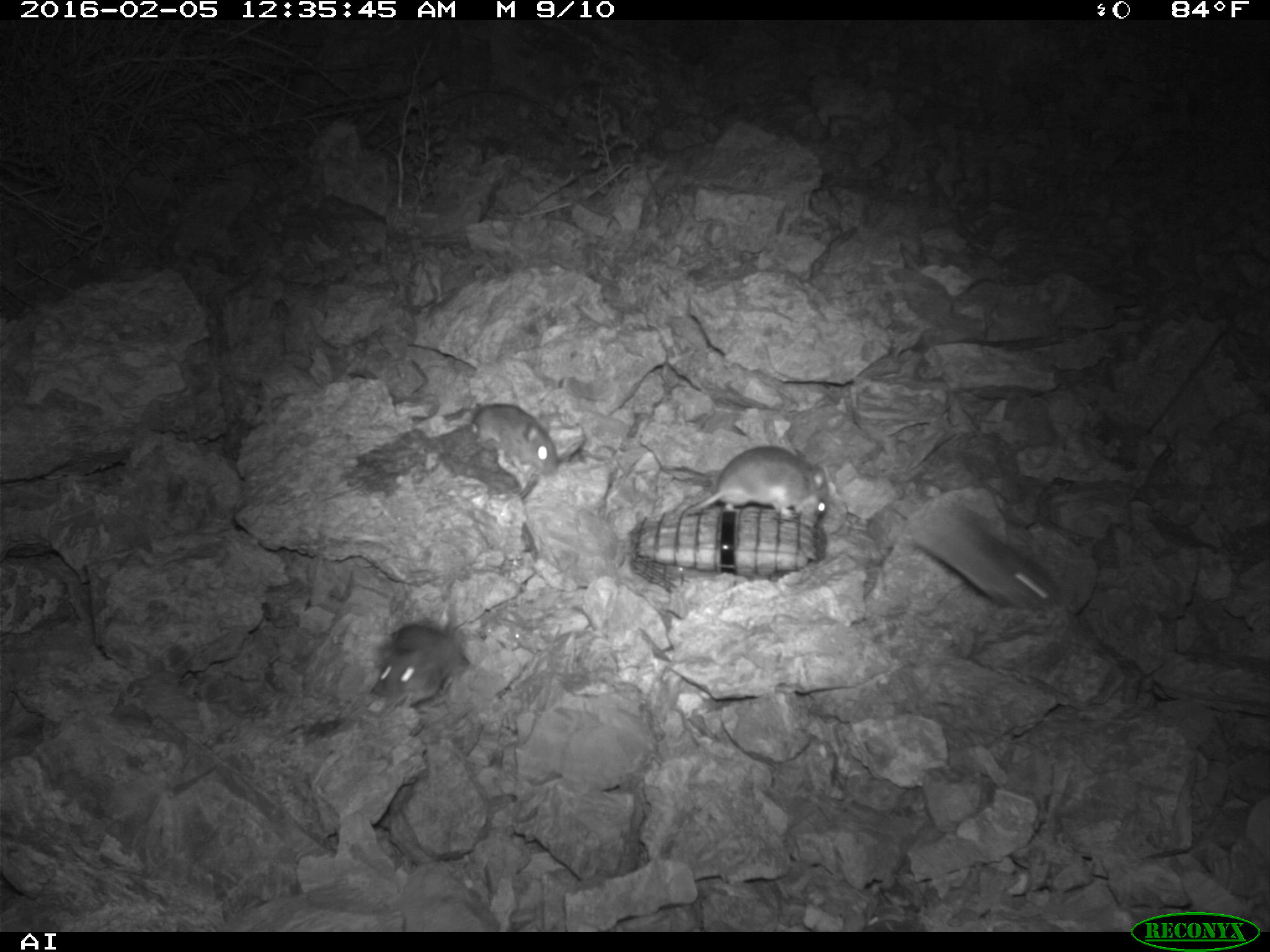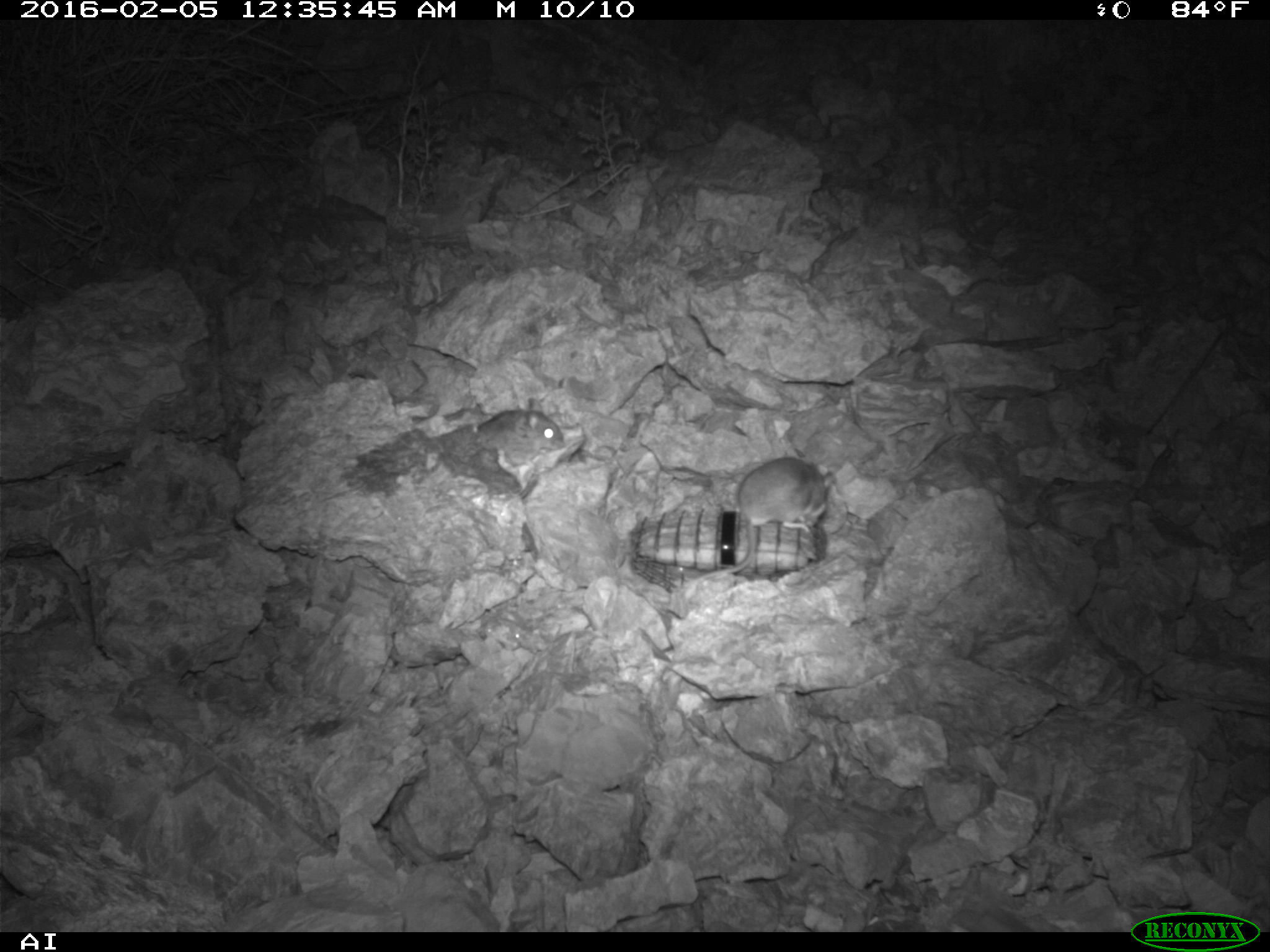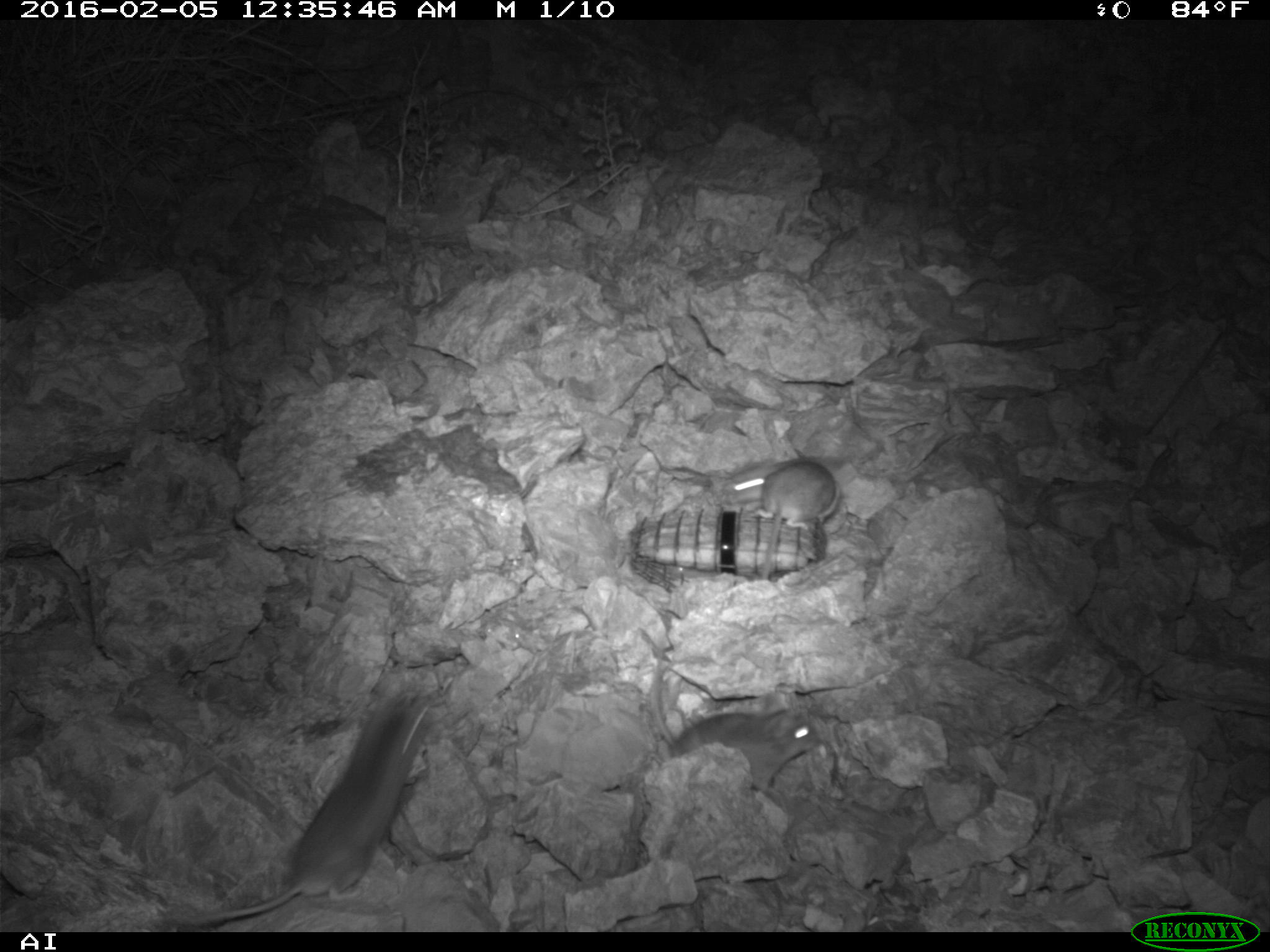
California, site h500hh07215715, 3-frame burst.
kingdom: Animalia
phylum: Chordata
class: Mammalia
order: Rodentia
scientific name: Rodentia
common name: rodent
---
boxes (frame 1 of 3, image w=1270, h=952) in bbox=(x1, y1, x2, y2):
rodent: bbox=(895, 491, 1055, 612); bbox=(680, 441, 827, 521); bbox=(464, 399, 557, 498); bbox=(371, 620, 458, 706)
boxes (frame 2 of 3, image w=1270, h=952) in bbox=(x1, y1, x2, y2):
rodent: bbox=(682, 456, 835, 593); bbox=(479, 409, 563, 470)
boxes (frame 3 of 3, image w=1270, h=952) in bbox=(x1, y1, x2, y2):
rodent: bbox=(174, 694, 431, 925); bbox=(652, 641, 817, 793); bbox=(722, 458, 840, 531)